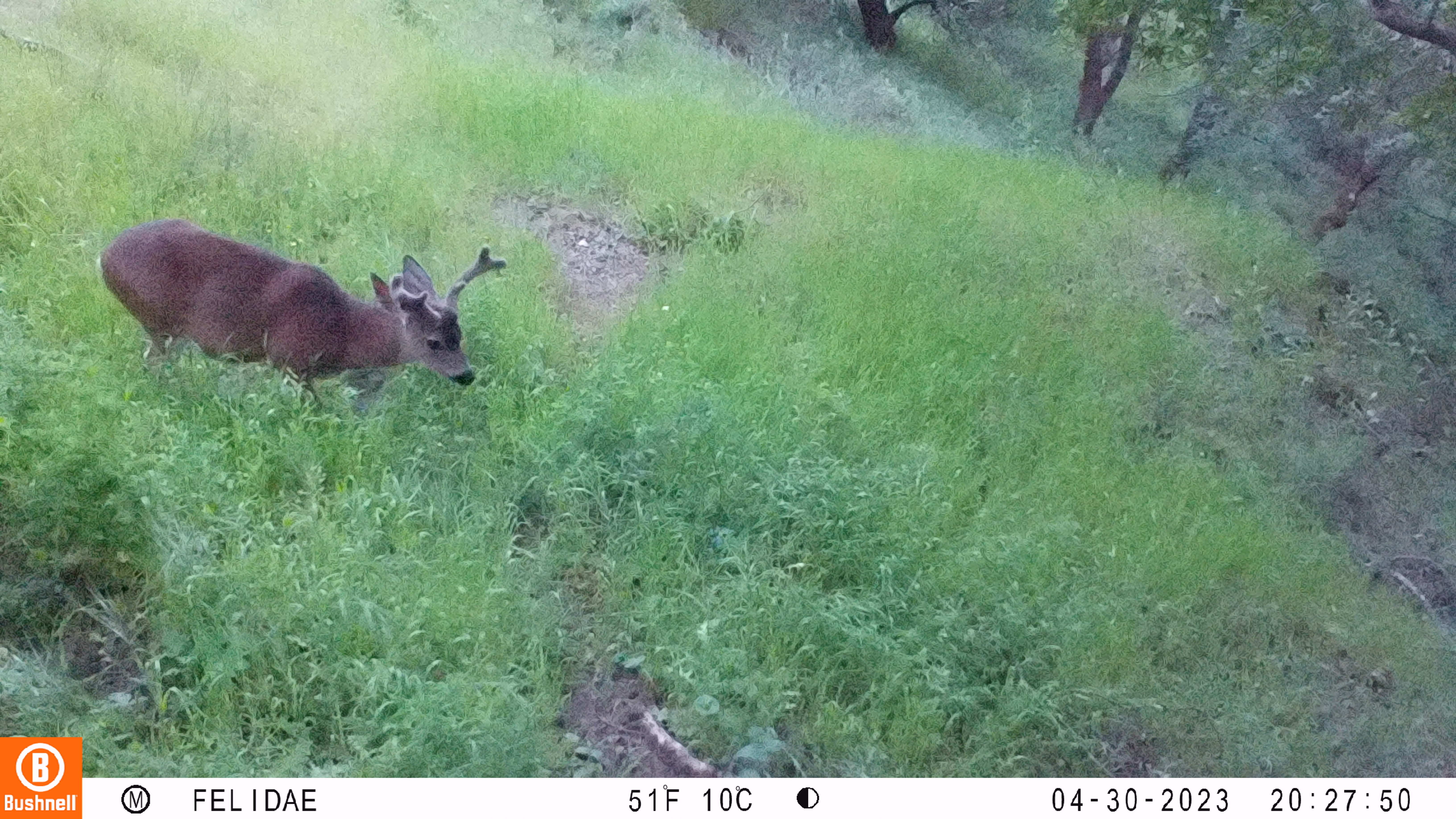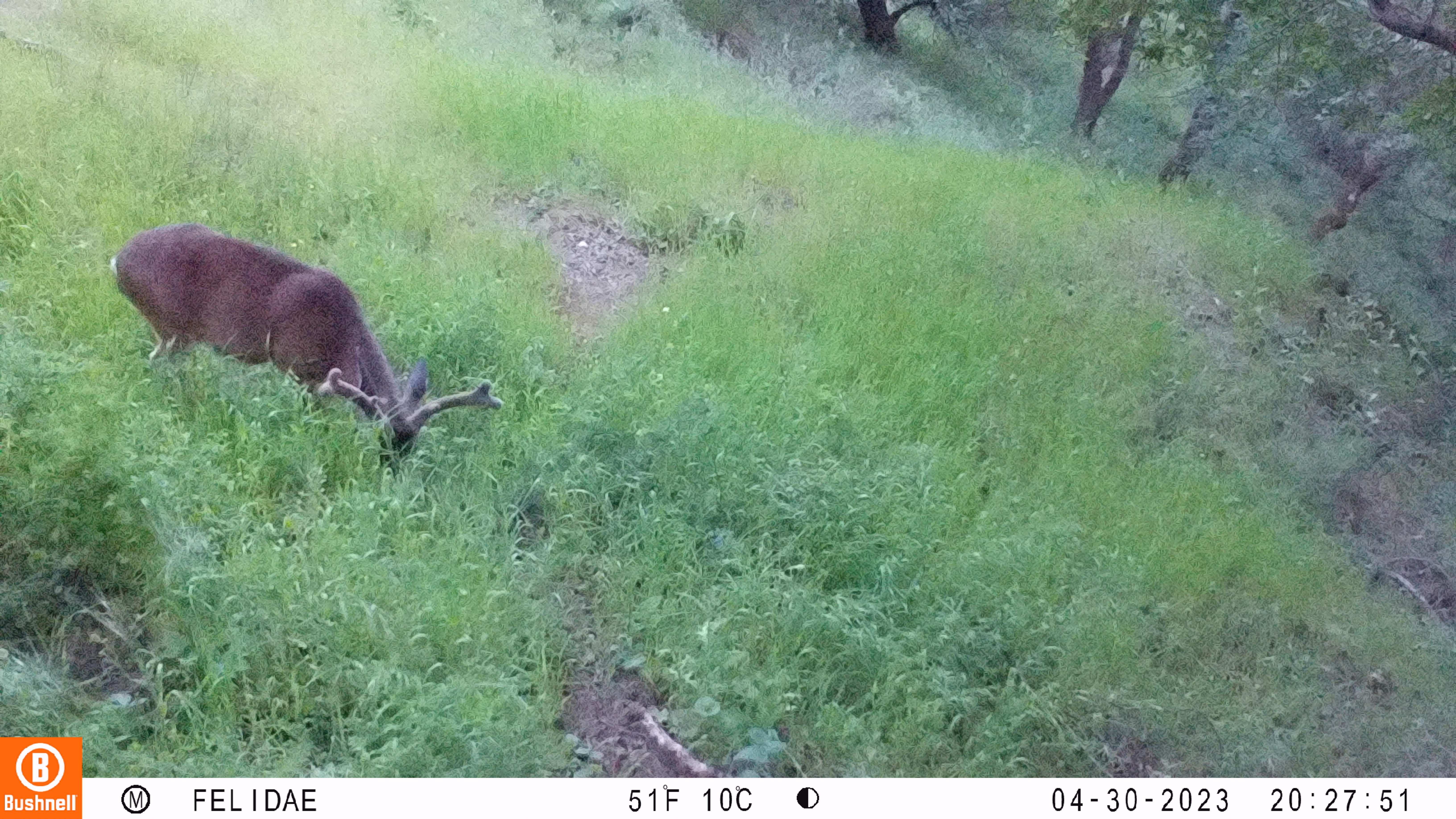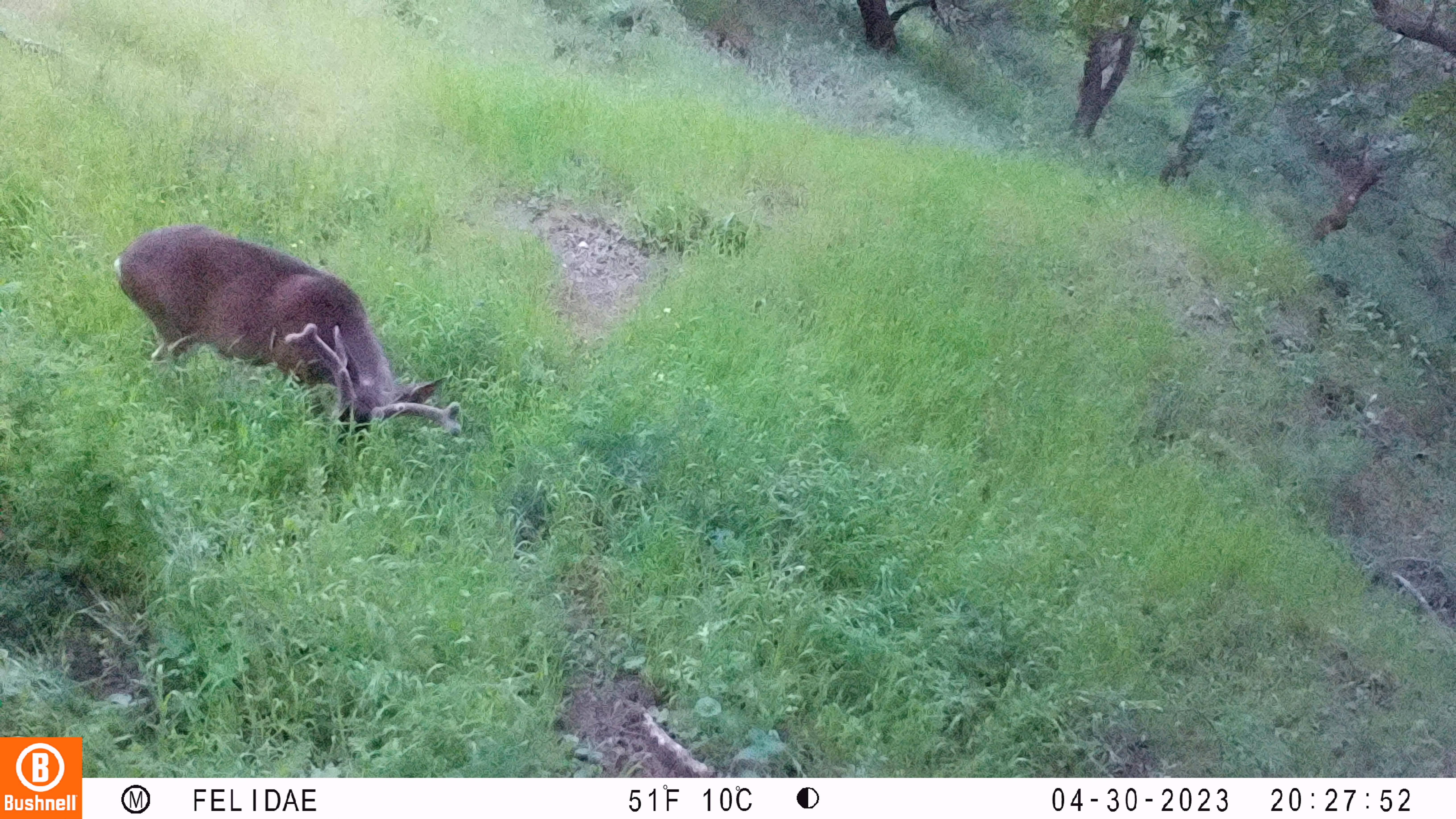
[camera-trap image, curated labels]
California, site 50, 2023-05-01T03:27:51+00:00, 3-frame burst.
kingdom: Animalia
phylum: Chordata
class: Mammalia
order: Artiodactyla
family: Cervidae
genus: Odocoileus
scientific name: Odocoileus hemionus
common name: mule deer